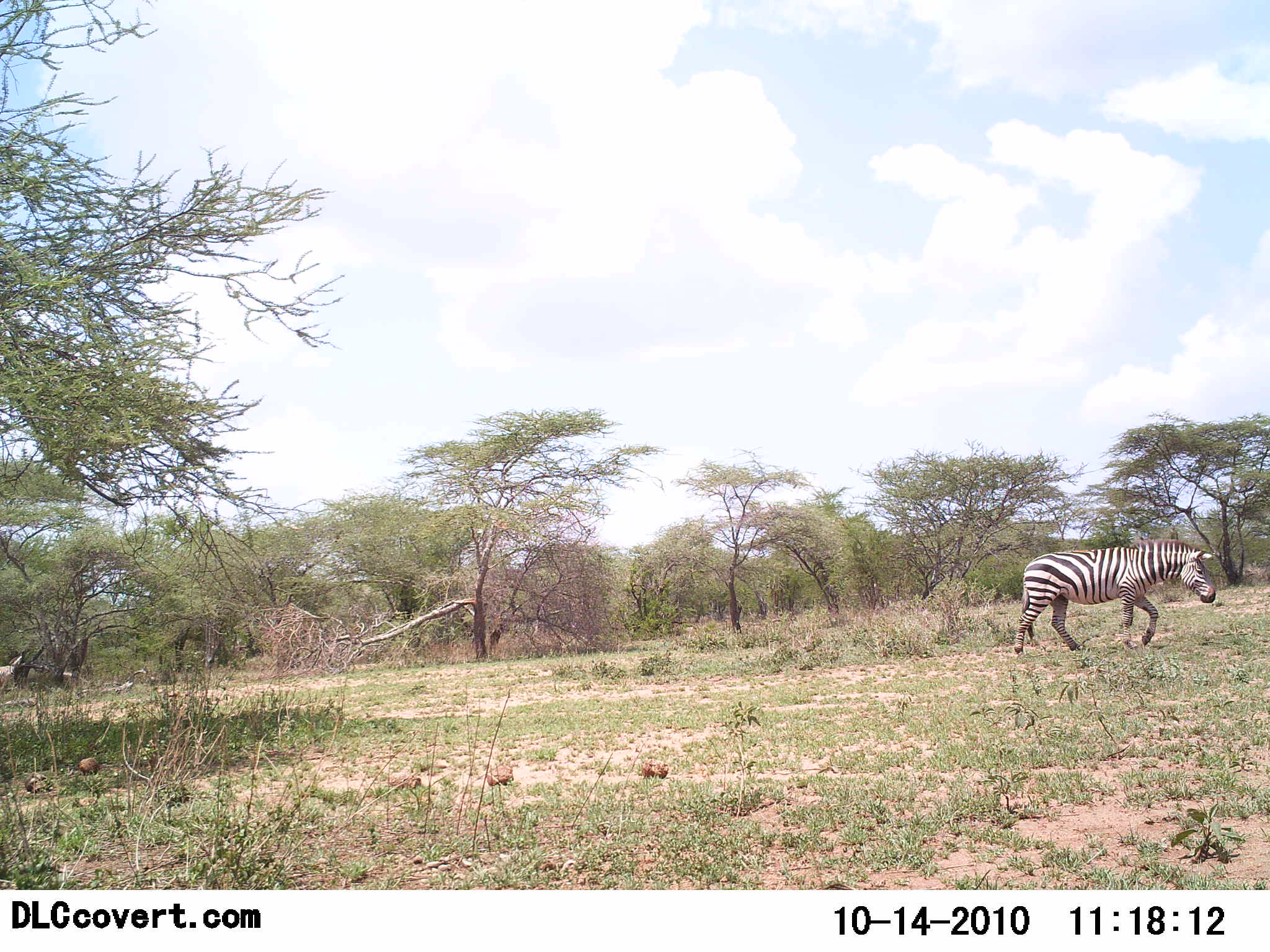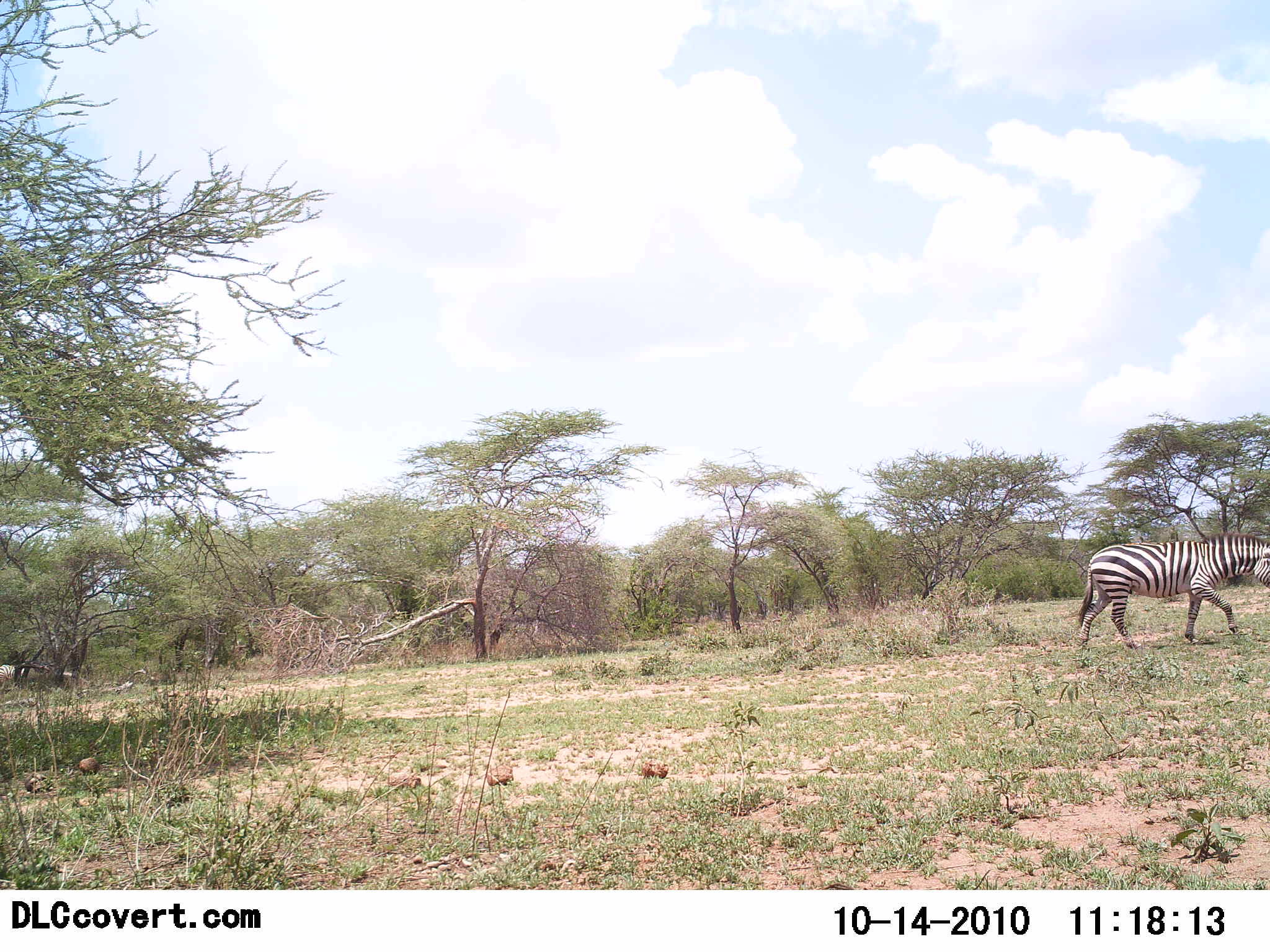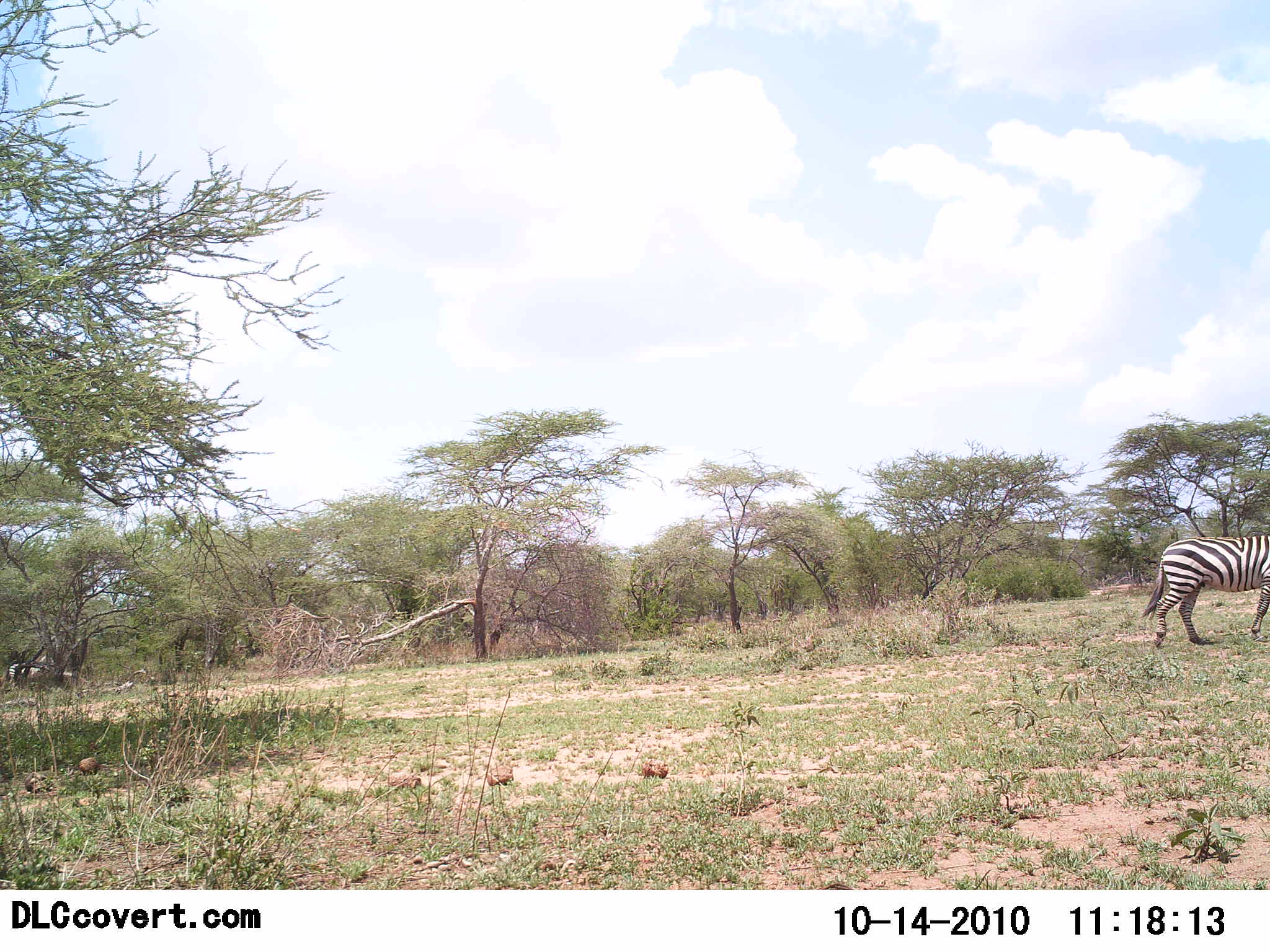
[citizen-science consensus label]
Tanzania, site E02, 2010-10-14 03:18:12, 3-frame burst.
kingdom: Animalia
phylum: Chordata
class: Mammalia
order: Perissodactyla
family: Equidae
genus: Equus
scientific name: Equus quagga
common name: plains zebra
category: zebra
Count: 2.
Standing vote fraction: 9%.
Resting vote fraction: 0%.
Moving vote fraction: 91%.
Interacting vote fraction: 0%.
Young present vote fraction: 0%.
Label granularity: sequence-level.